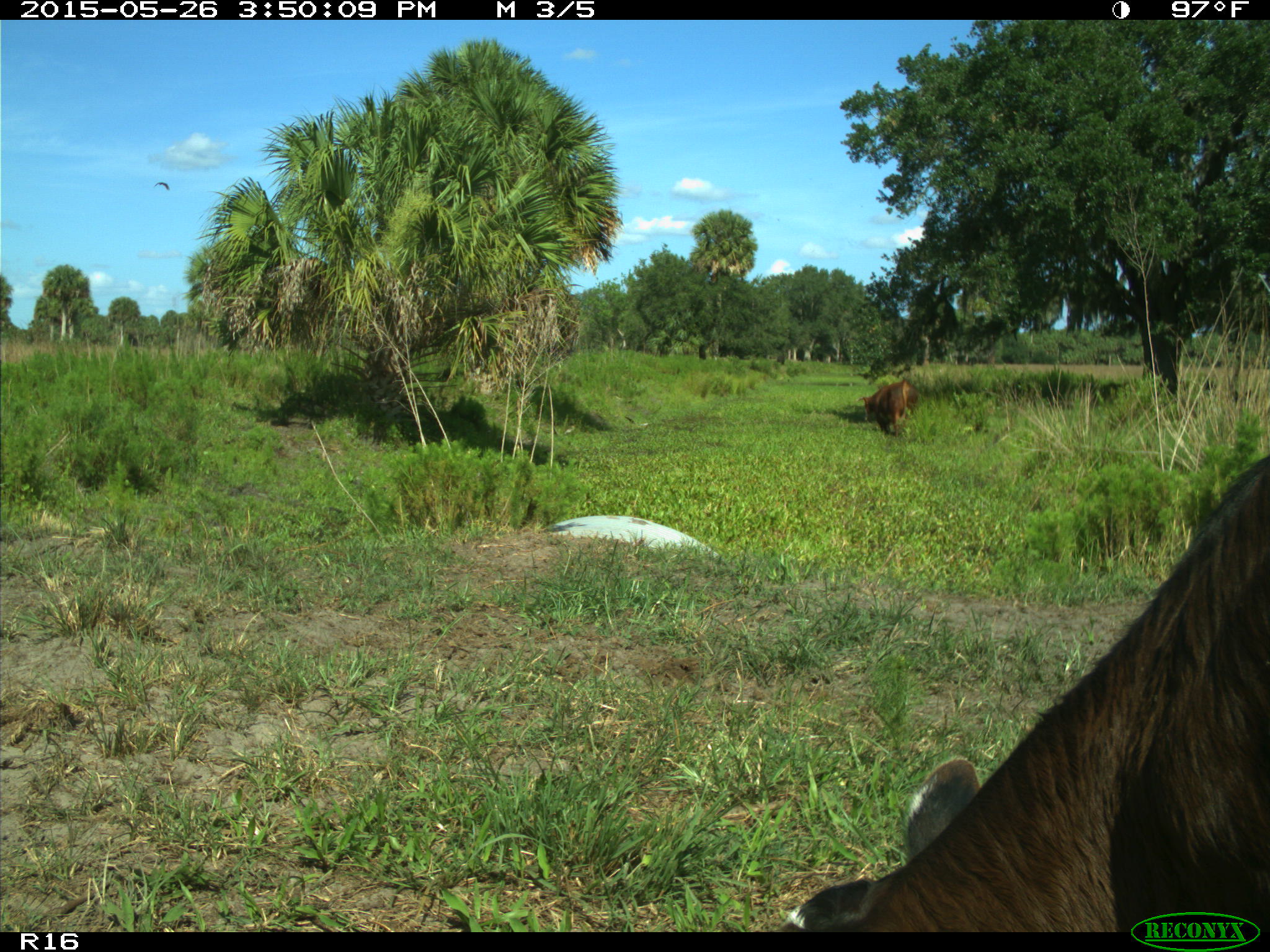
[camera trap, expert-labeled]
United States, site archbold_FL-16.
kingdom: Animalia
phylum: Chordata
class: Mammalia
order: Artiodactyla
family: Bovidae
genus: Bos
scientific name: Bos taurus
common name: domestic cow